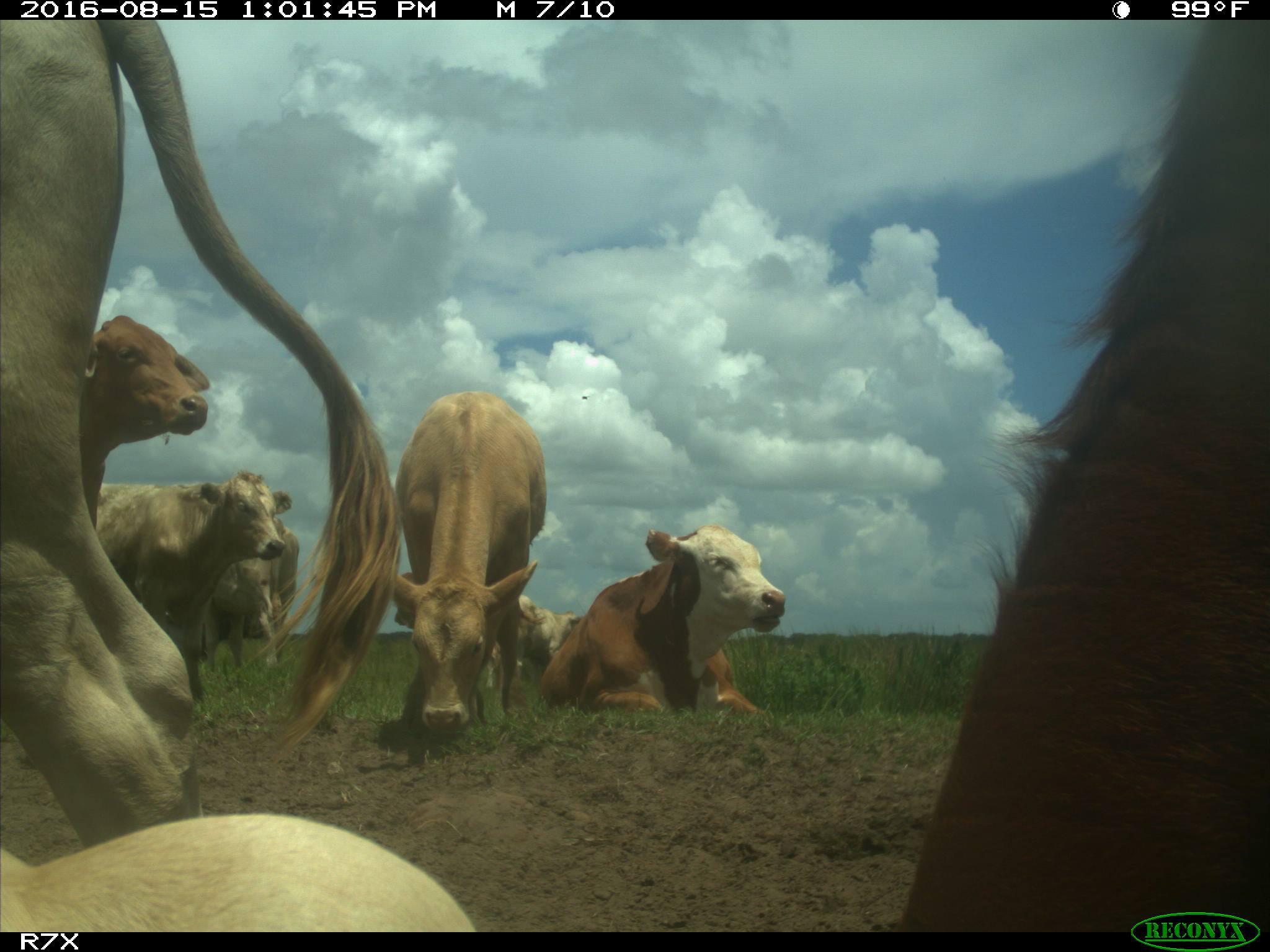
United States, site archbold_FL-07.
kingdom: Animalia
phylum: Chordata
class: Mammalia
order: Artiodactyla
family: Bovidae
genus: Bos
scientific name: Bos taurus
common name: domestic cow